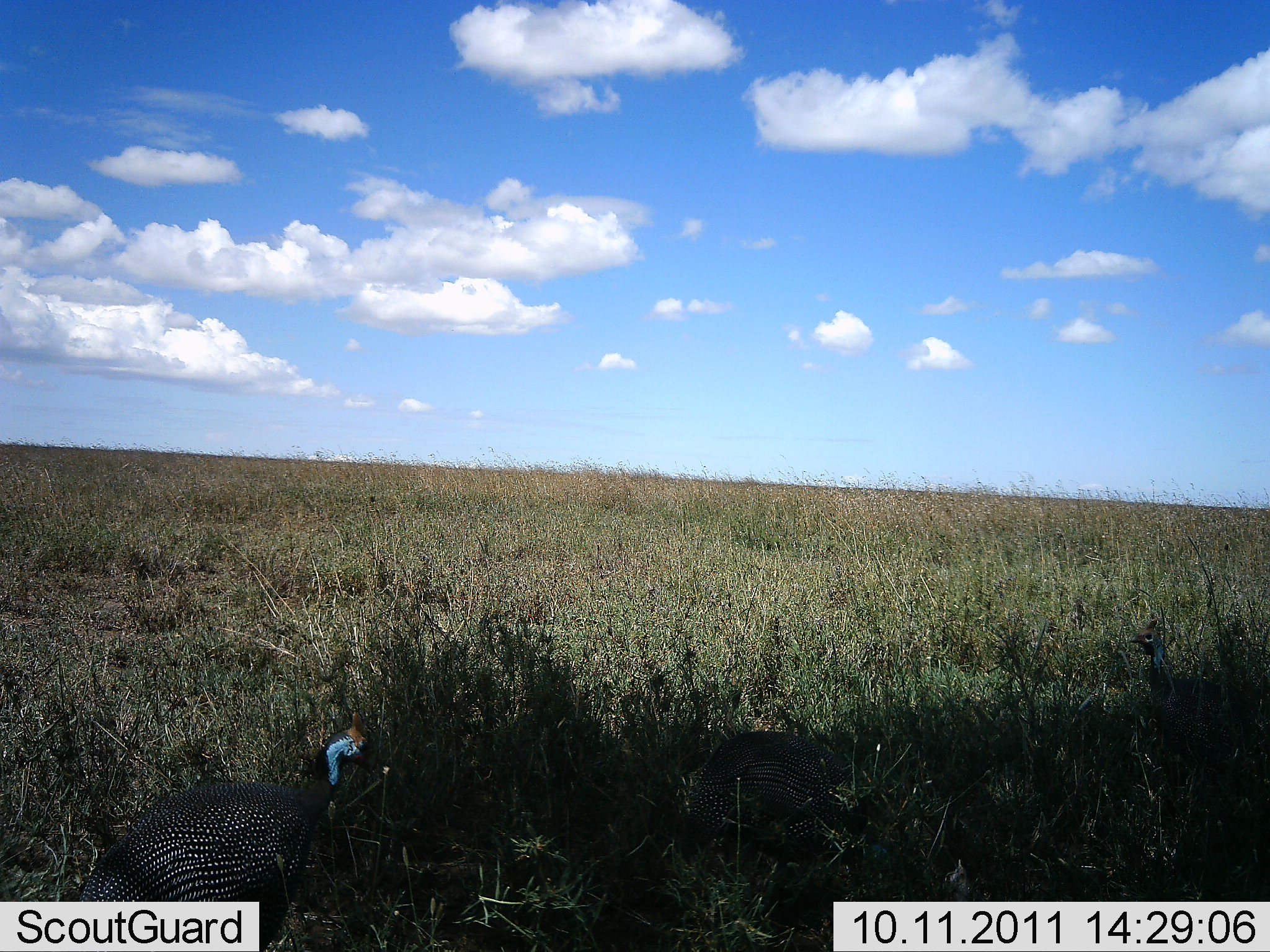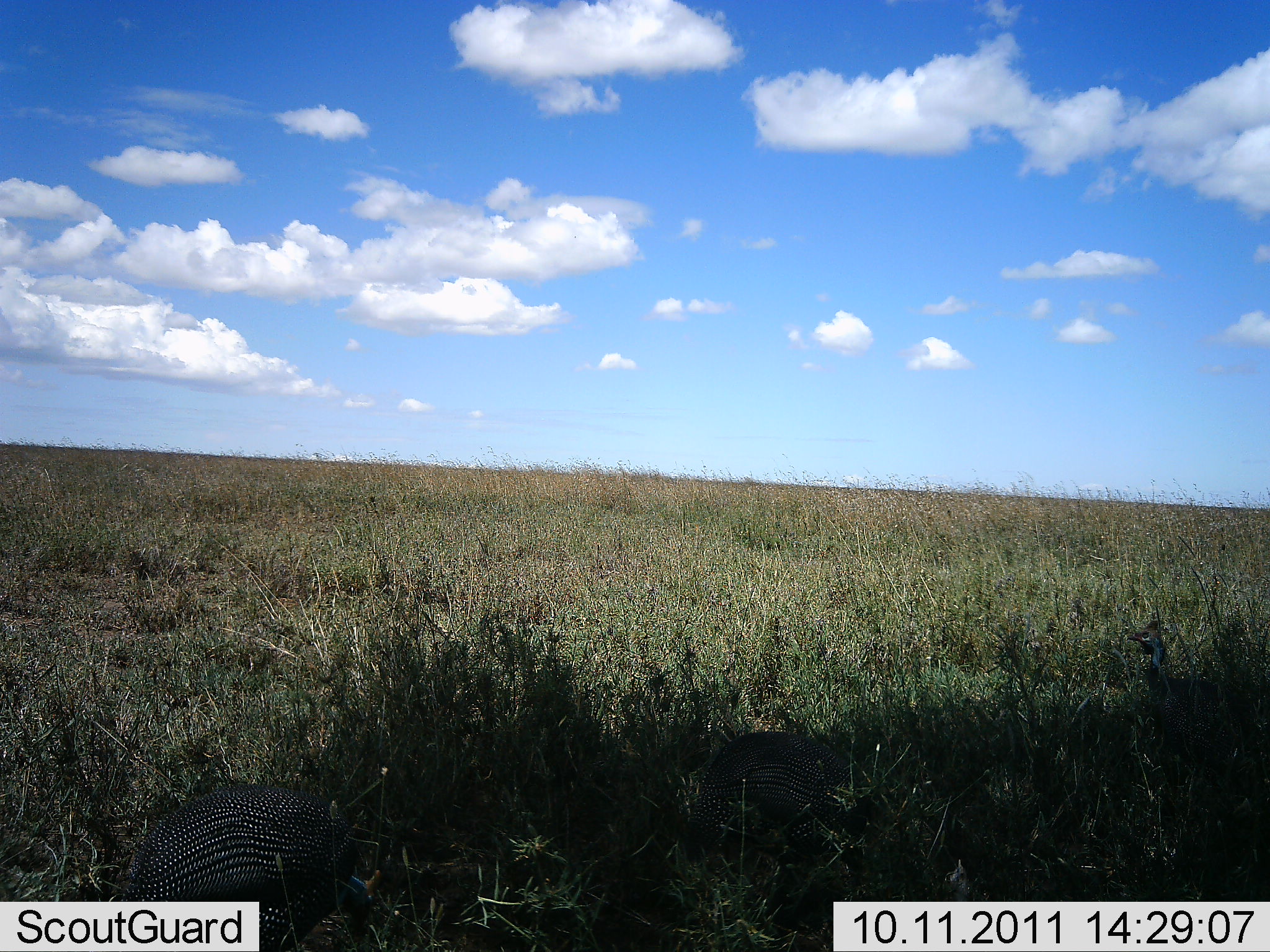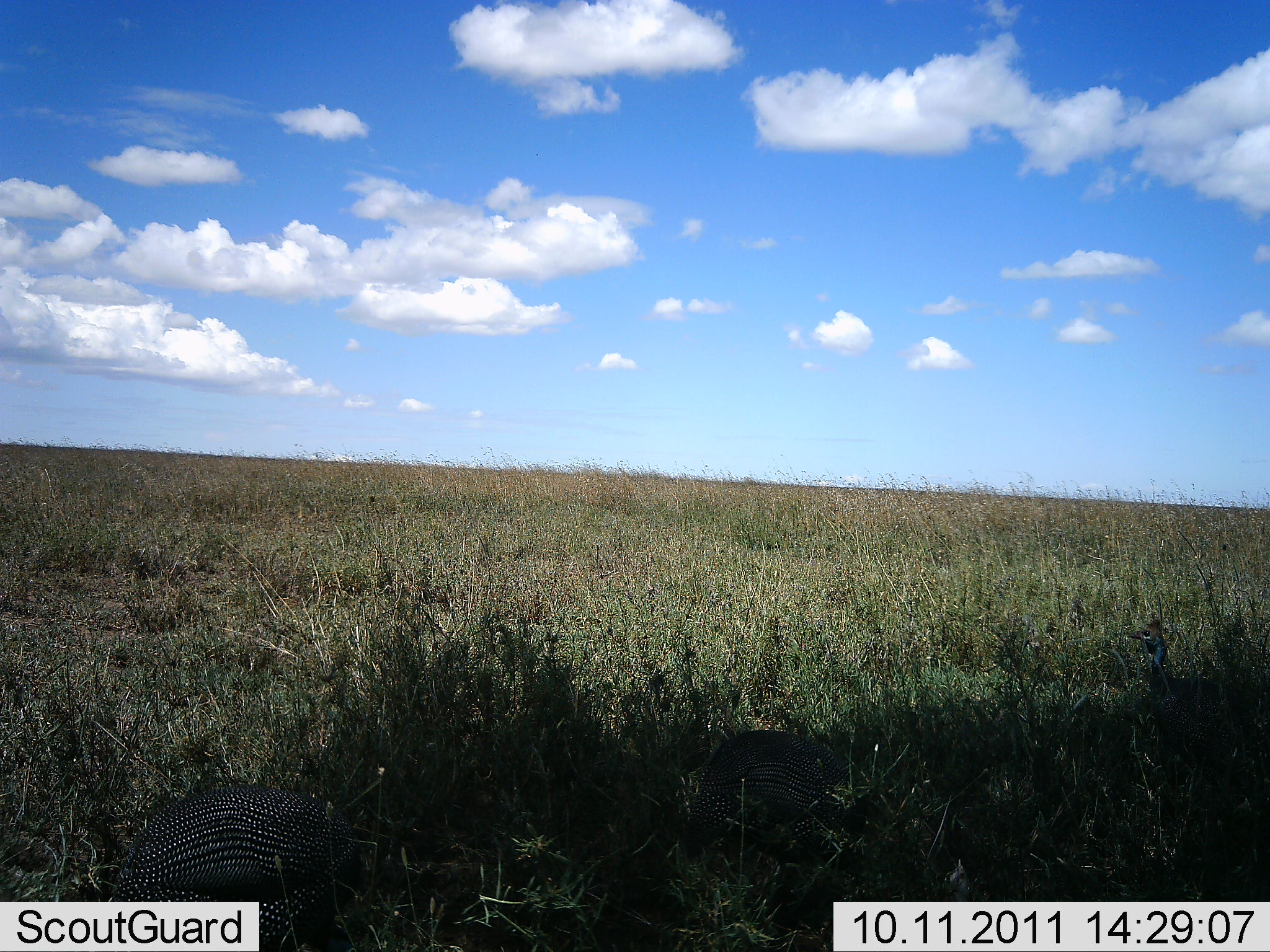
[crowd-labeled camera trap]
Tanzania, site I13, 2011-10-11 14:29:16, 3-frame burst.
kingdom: Animalia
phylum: Chordata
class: Aves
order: Galliformes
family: Numididae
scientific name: Numididae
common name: guinea fowl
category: guineafowl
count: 2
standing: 31%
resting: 0%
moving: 12%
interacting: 6%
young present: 0%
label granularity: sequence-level